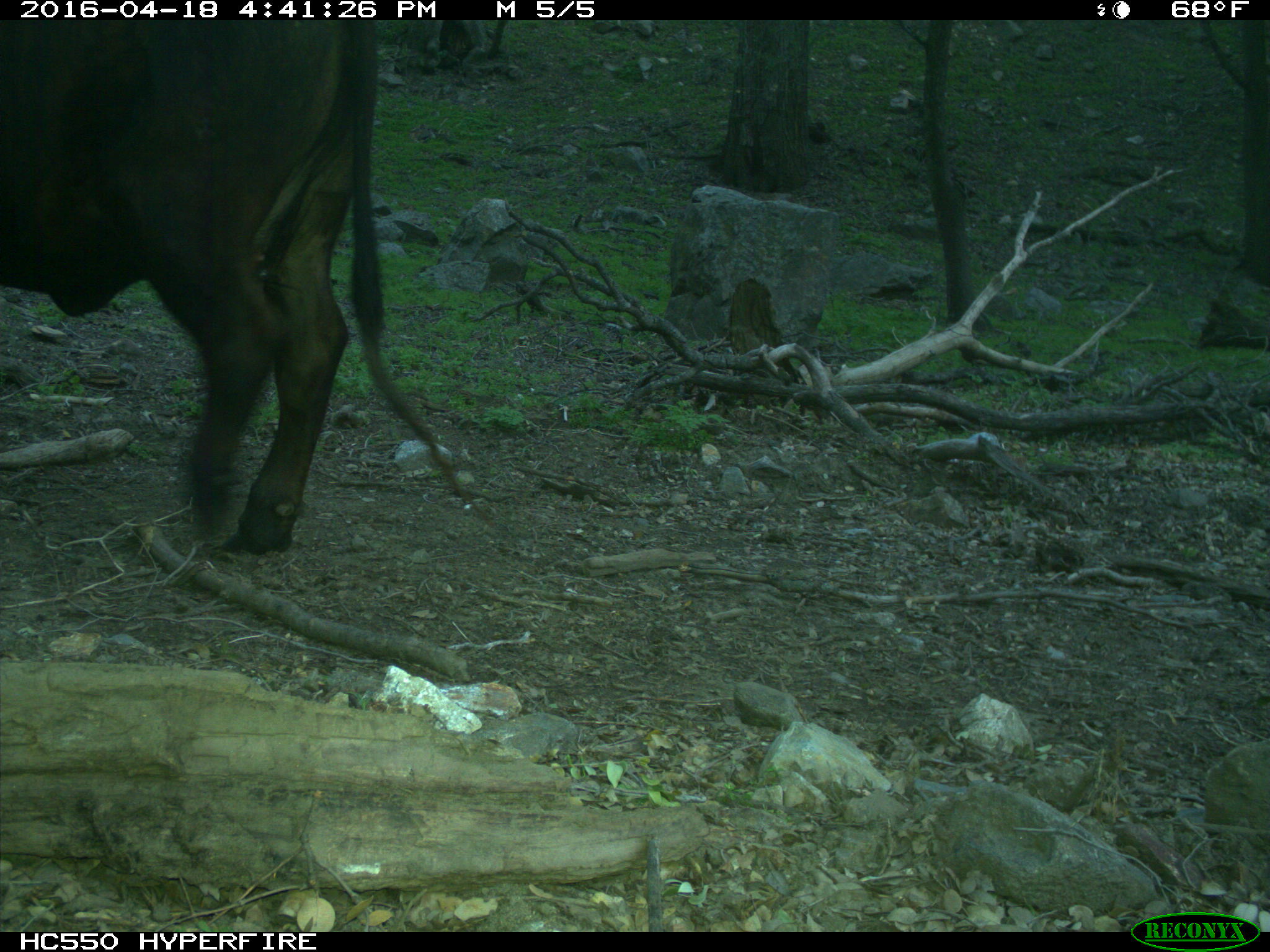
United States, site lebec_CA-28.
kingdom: Animalia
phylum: Chordata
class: Mammalia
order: Artiodactyla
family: Bovidae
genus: Bos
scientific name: Bos taurus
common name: domestic cow